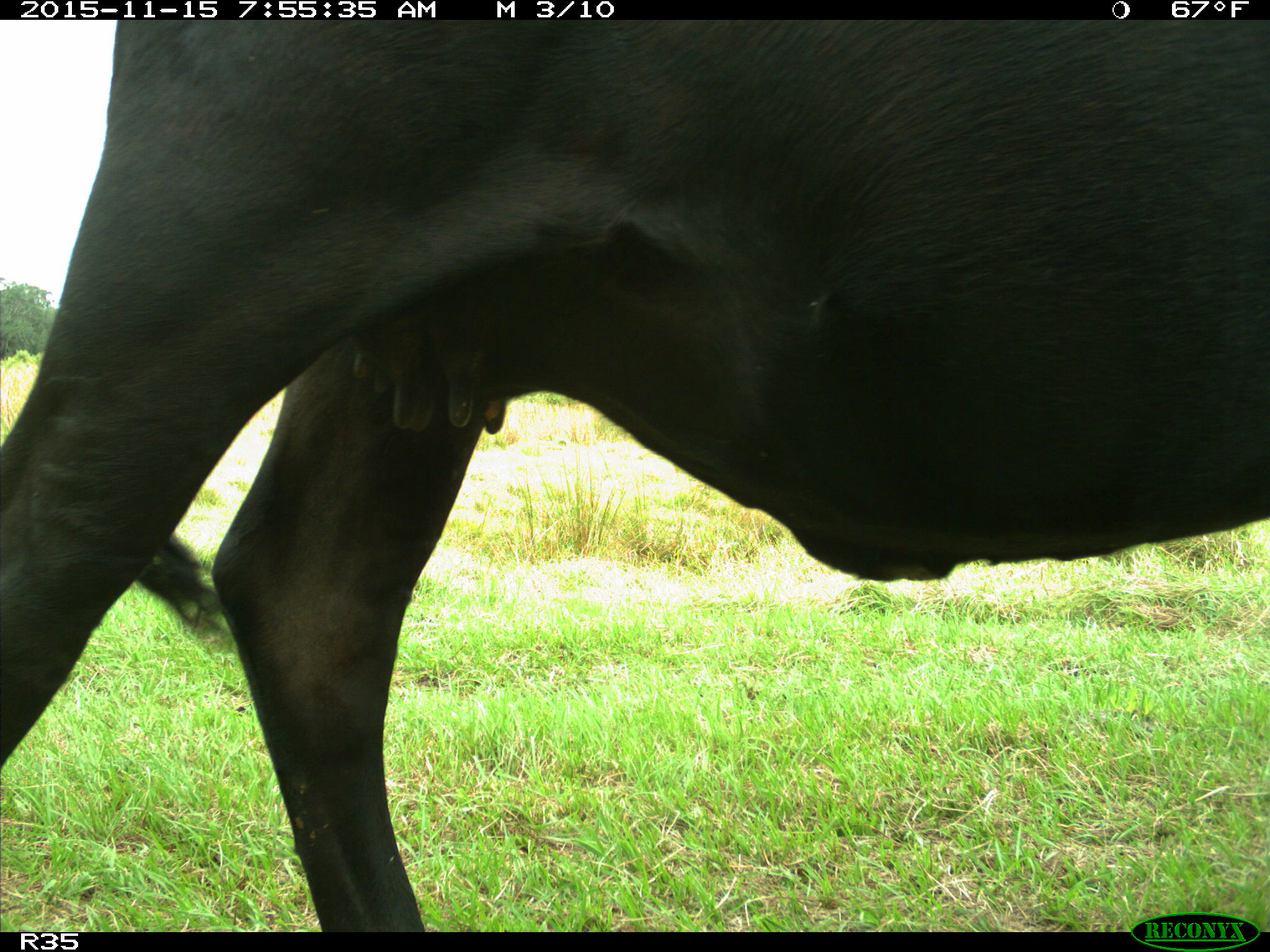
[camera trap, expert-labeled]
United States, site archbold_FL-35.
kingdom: Animalia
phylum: Chordata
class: Mammalia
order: Artiodactyla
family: Bovidae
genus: Bos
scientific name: Bos taurus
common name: domestic cow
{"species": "Bos taurus (domestic cow)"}